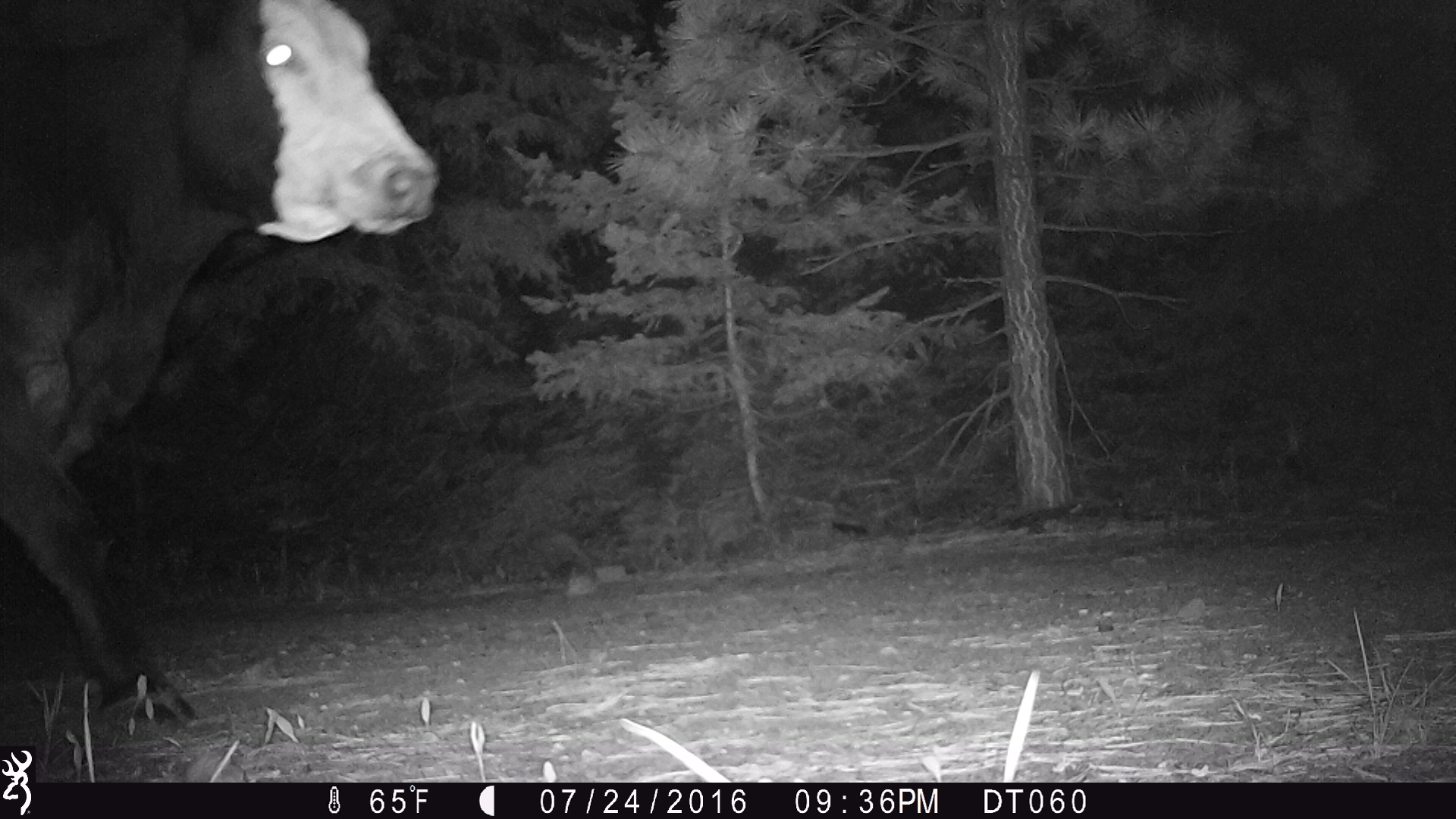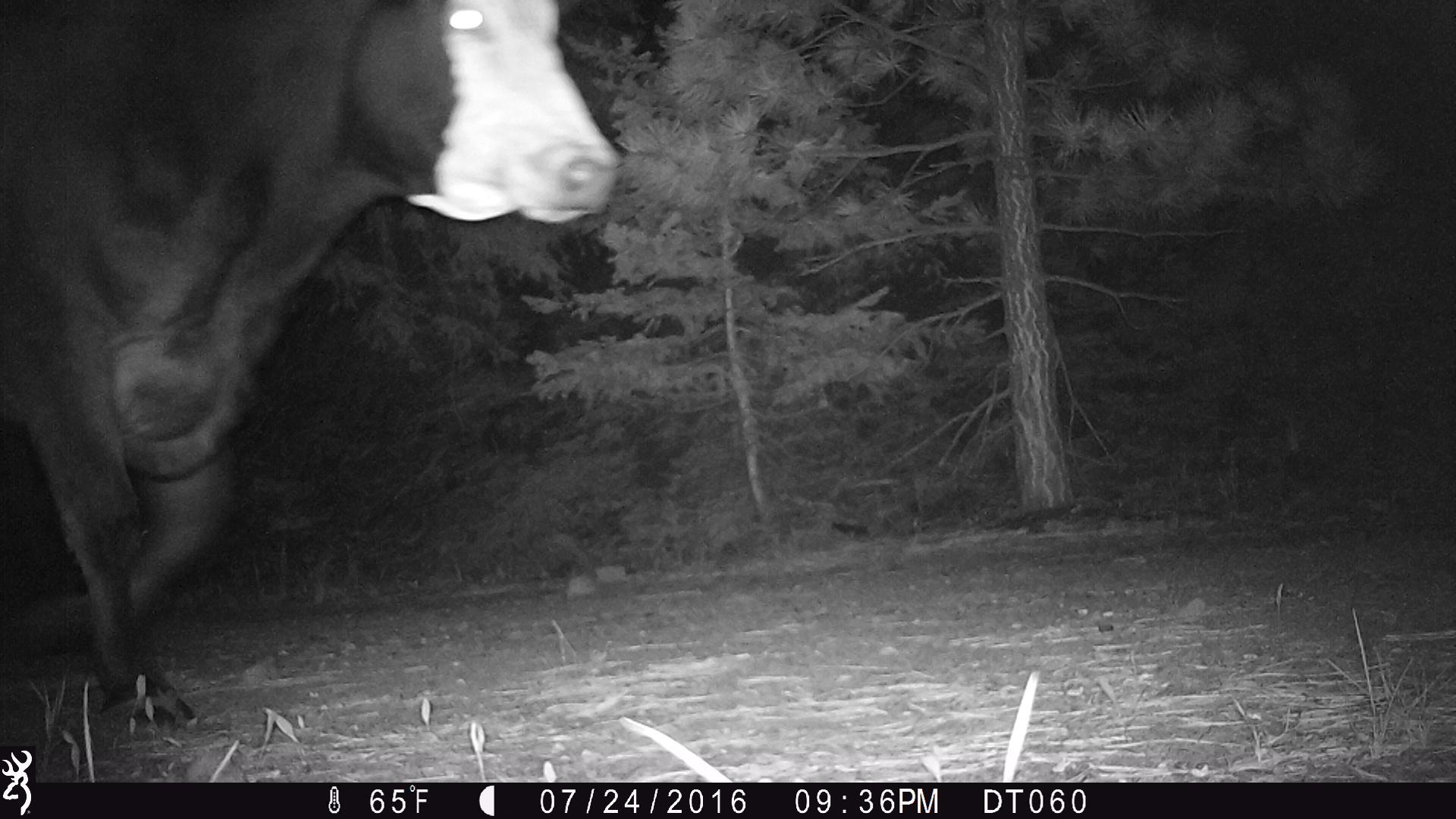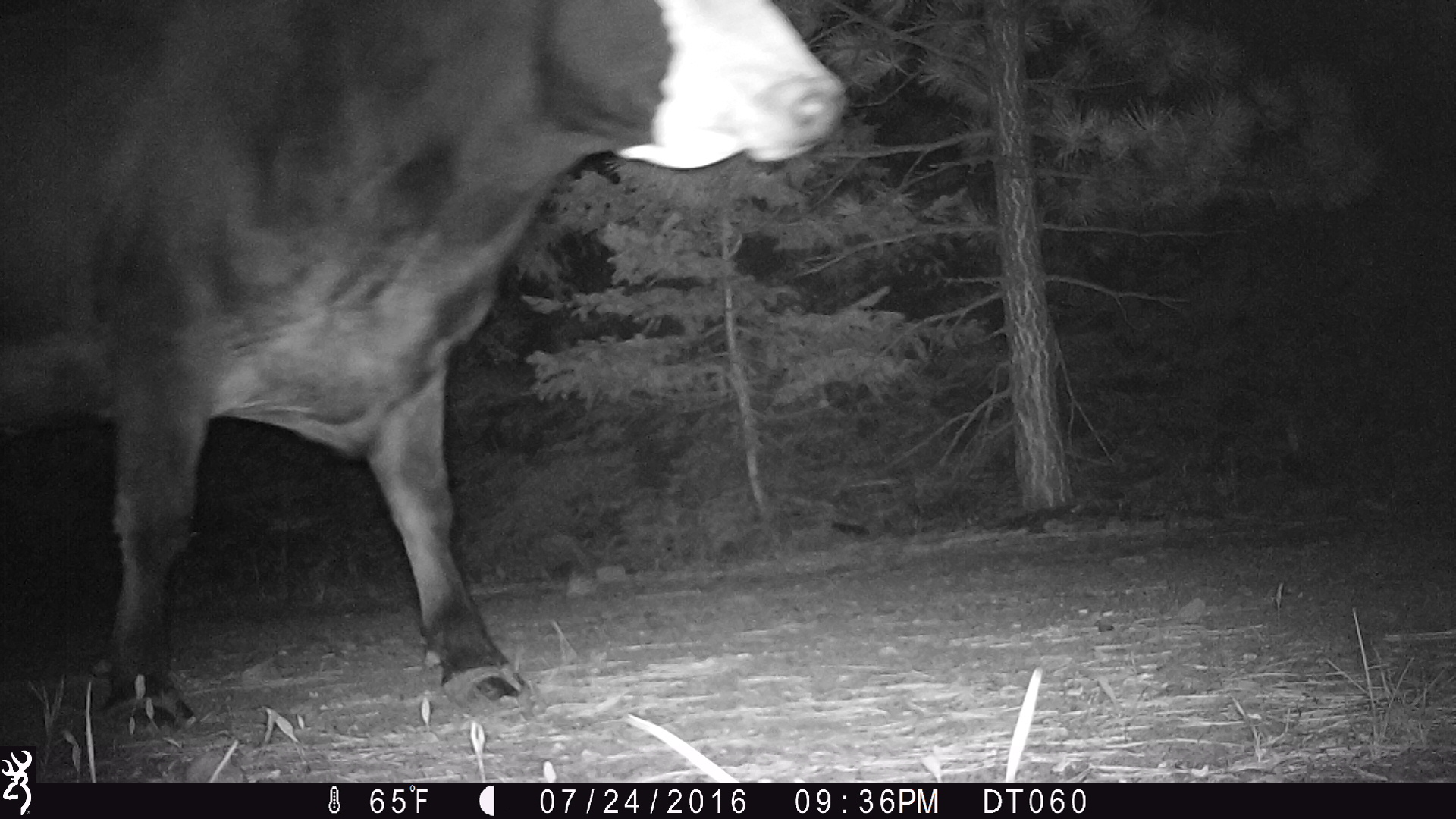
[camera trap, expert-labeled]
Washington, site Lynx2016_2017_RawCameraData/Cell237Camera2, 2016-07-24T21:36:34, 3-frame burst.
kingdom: Animalia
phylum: Chordata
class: Mammalia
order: Artiodactyla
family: Bovidae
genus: Bos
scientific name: Bos taurus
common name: domestic cattle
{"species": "domestic cattle (Bos taurus)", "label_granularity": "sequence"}